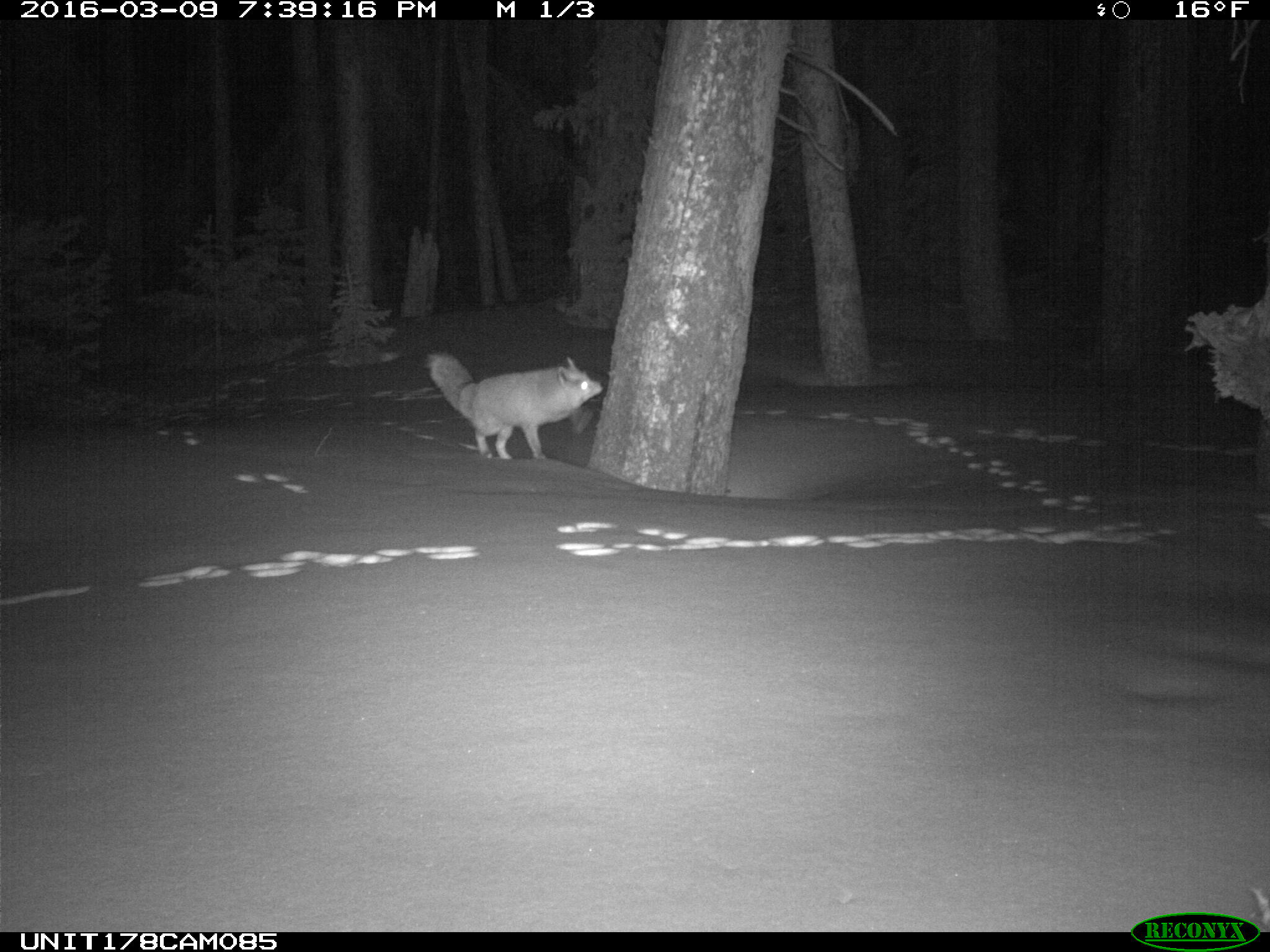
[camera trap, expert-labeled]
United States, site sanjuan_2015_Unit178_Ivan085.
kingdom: Animalia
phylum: Chordata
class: Mammalia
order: Carnivora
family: Canidae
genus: Vulpes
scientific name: Vulpes vulpes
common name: red fox